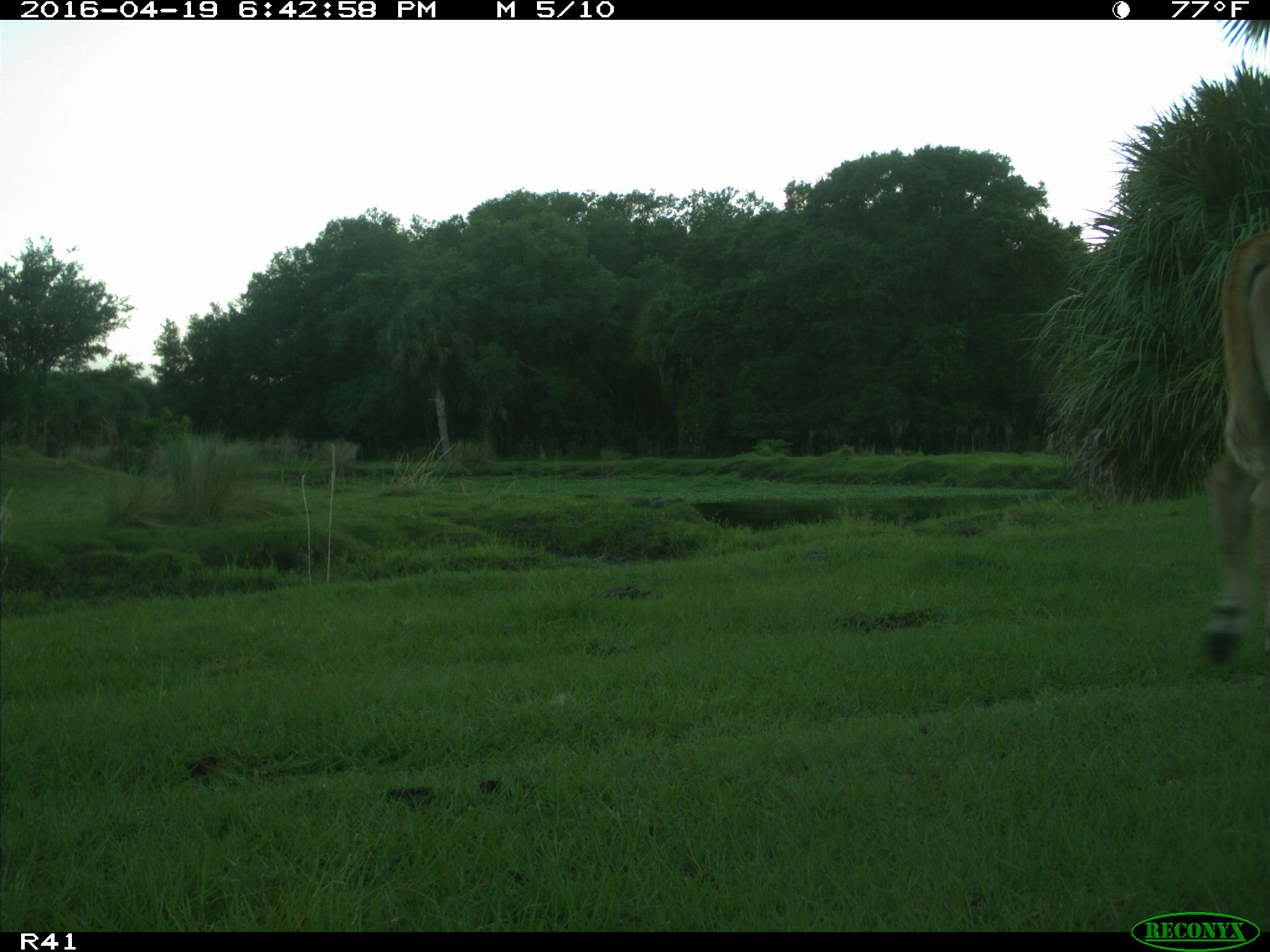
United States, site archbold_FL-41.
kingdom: Animalia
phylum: Chordata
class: Mammalia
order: Artiodactyla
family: Bovidae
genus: Bos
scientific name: Bos taurus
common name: domestic cow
Bos taurus (domestic cow).